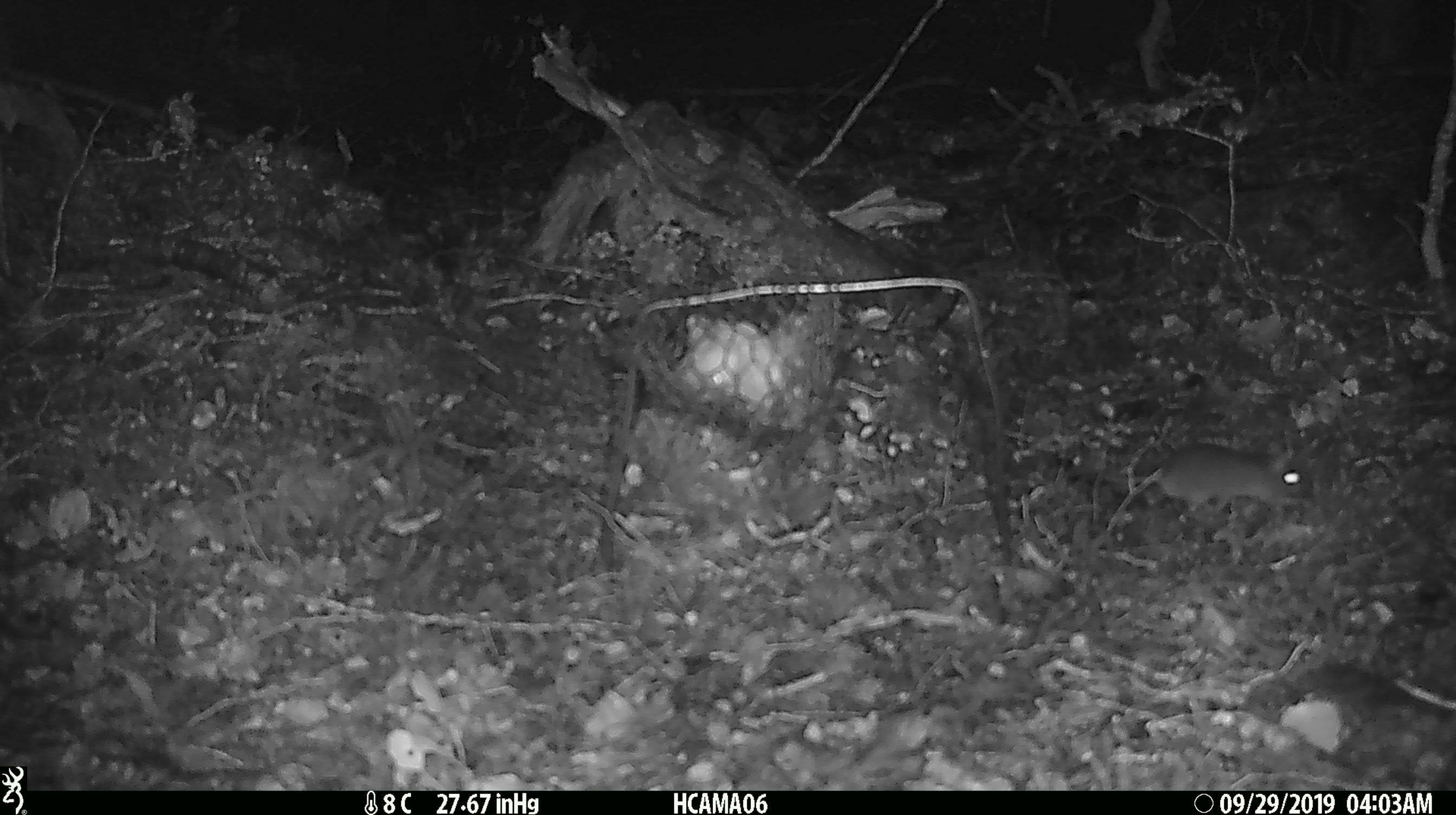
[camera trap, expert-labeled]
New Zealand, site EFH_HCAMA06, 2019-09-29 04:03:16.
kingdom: Animalia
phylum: Chordata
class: Mammalia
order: Rodentia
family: Muridae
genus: Mus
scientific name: Mus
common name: mouse